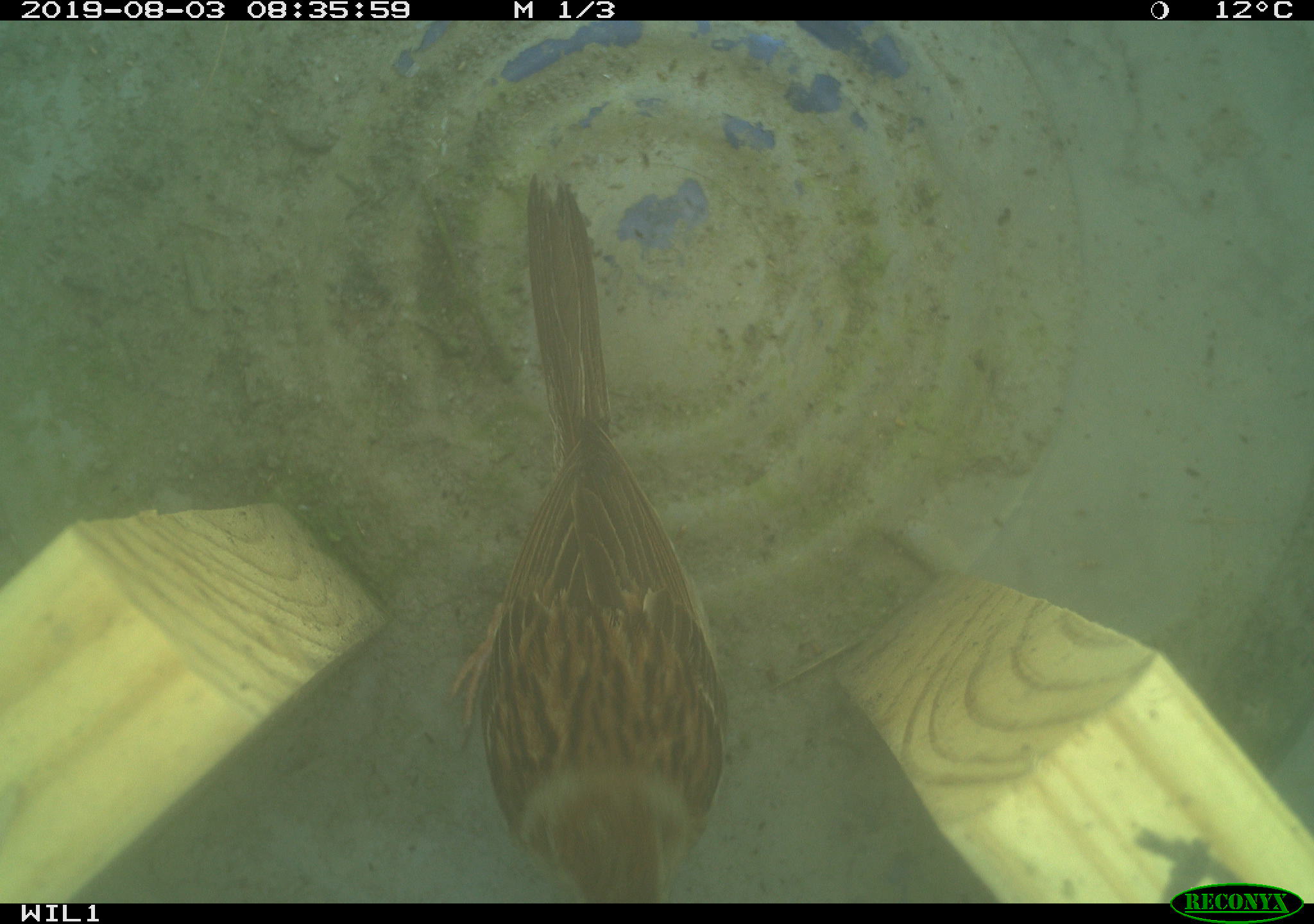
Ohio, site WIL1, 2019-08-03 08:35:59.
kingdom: Animalia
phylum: Chordata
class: Aves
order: Passeriformes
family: Passerellidae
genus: Melospiza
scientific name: Melospiza melodia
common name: song sparrow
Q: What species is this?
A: Song sparrow (Melospiza melodia).